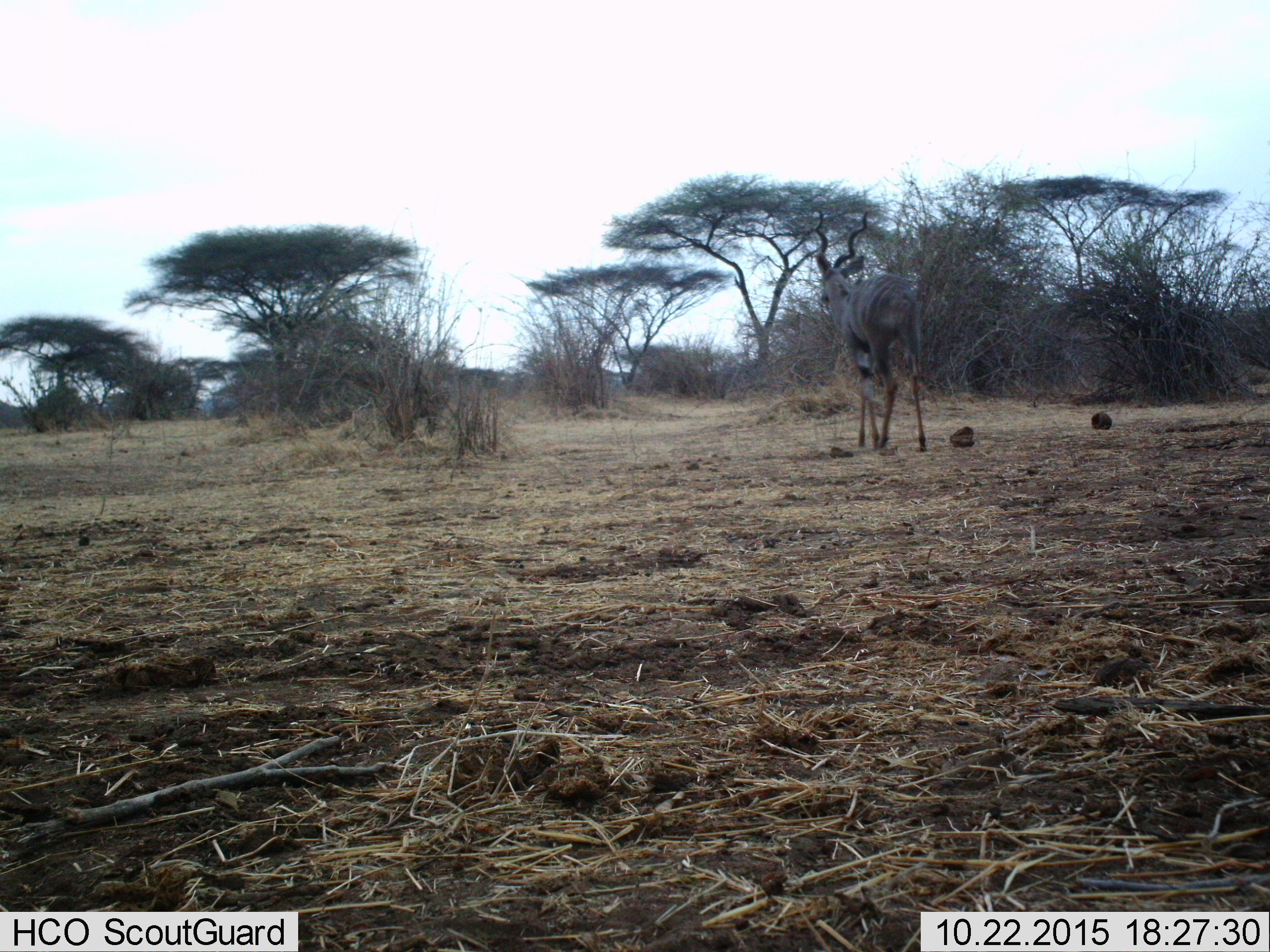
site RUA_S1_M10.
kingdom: Animalia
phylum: Chordata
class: Mammalia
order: Artiodactyla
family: Bovidae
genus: Tragelaphus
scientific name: Tragelaphus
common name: kudu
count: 1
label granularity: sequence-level